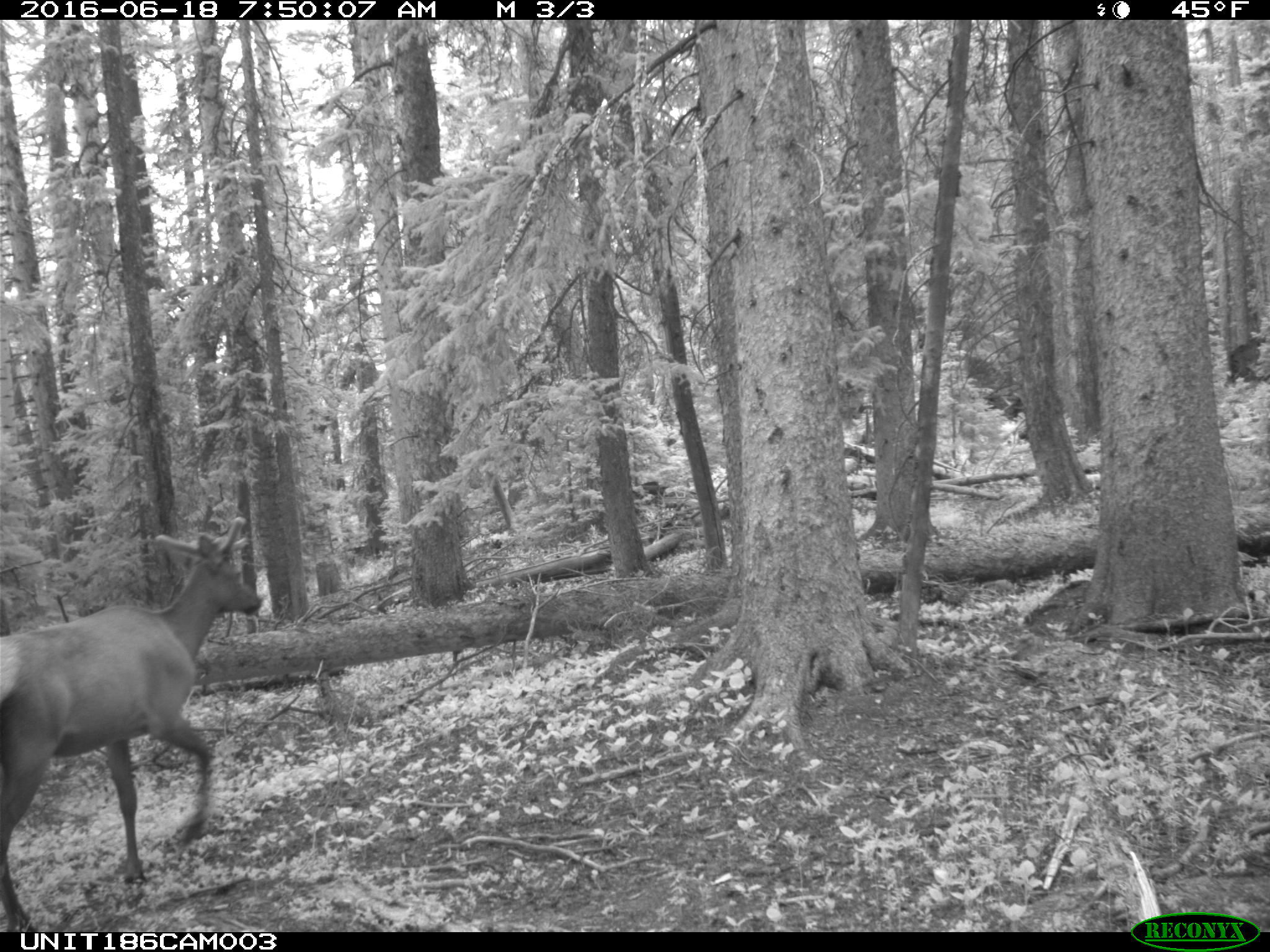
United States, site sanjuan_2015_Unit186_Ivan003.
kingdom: Animalia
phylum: Chordata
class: Mammalia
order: Artiodactyla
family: Cervidae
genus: Cervus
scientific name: Cervus elaphus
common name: red deer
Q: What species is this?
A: Cervus elaphus (red deer).